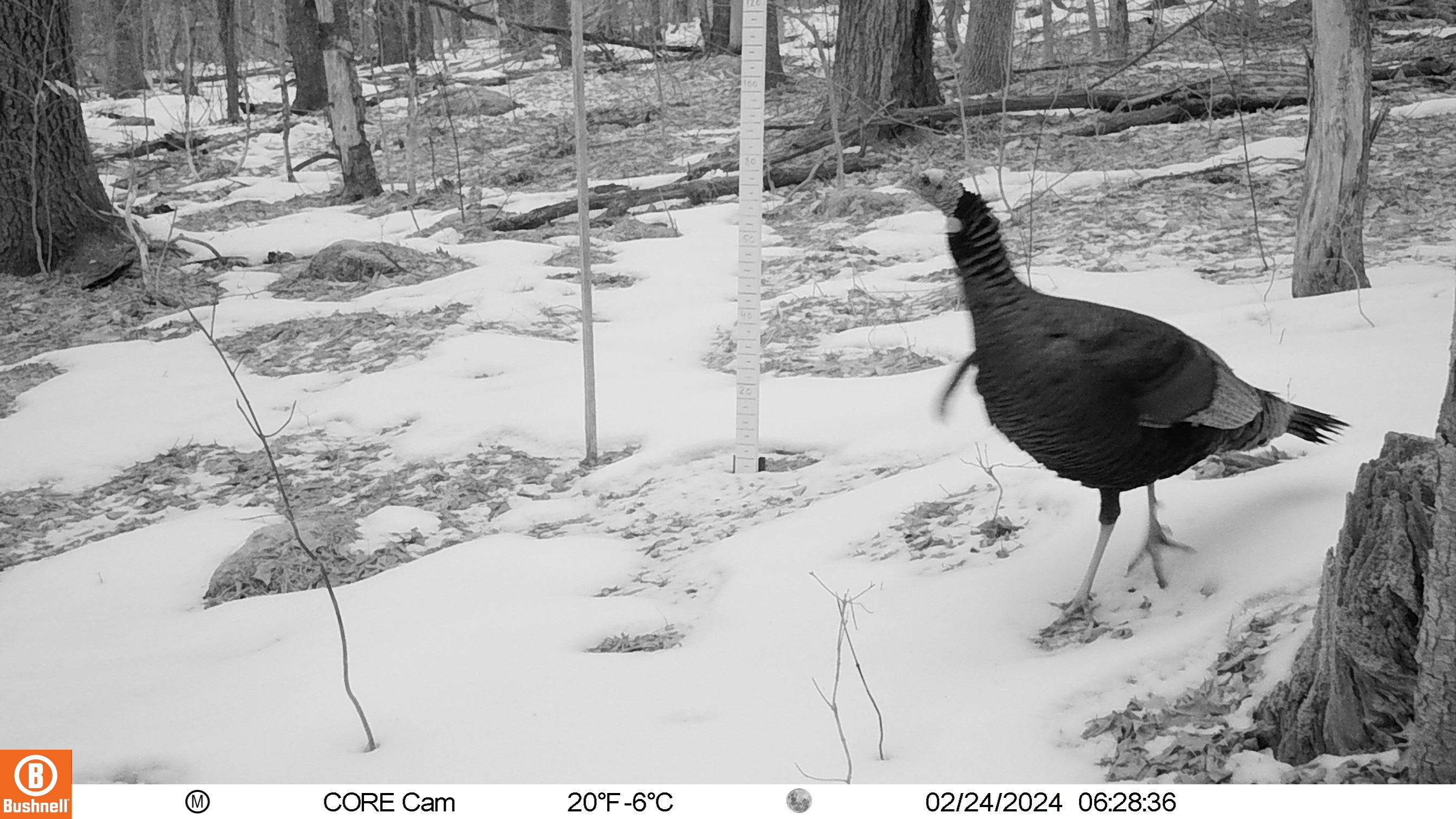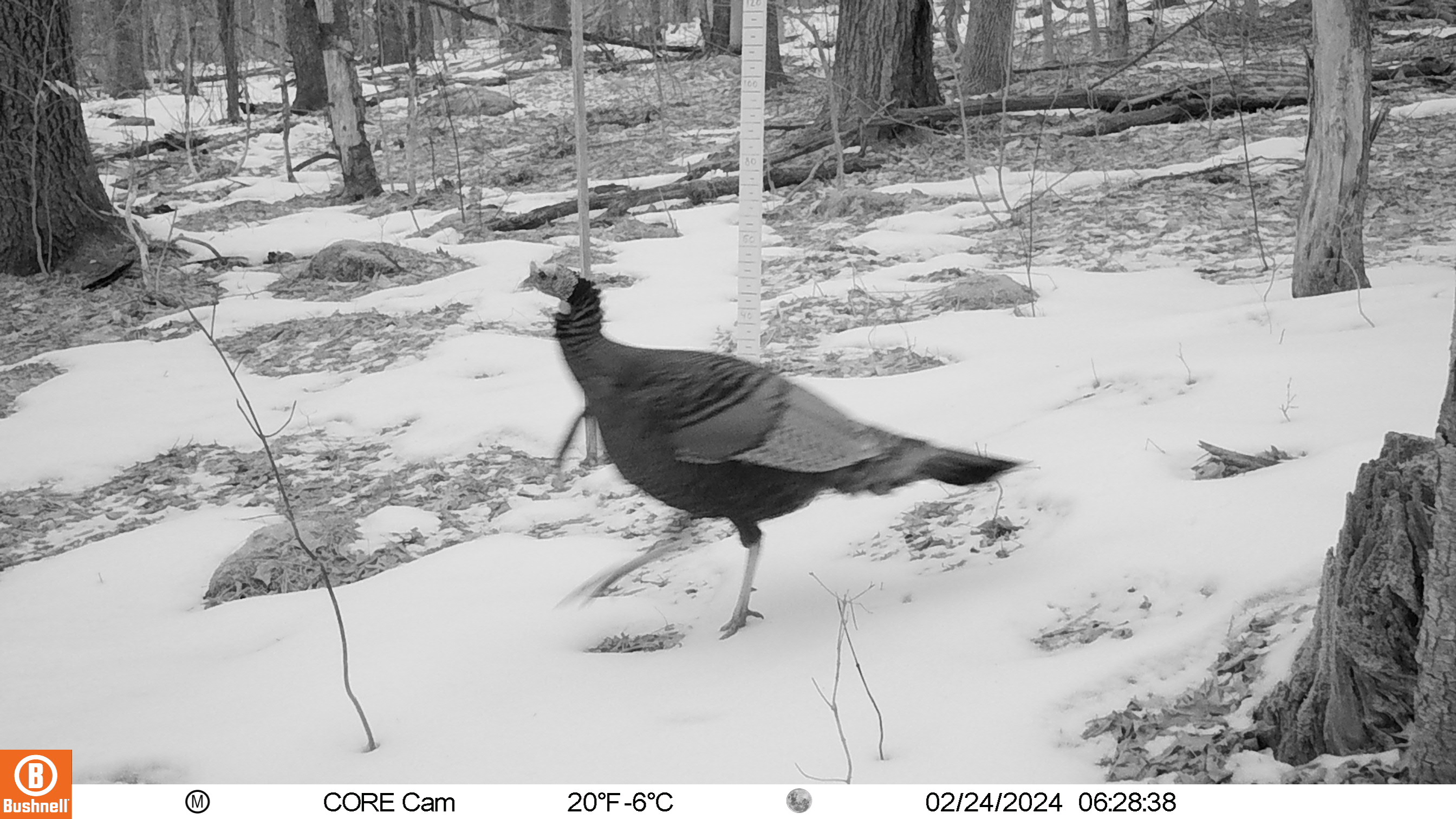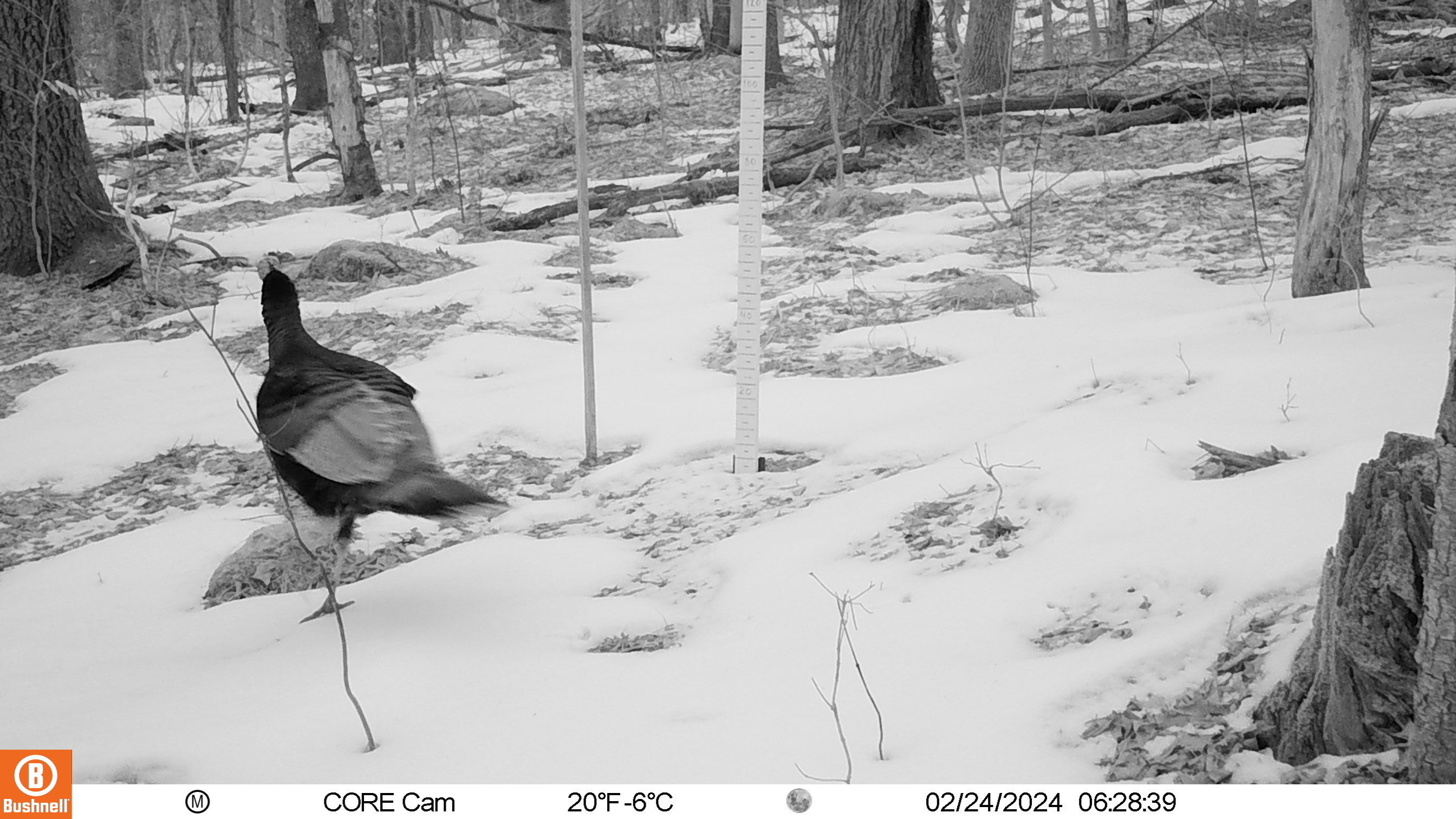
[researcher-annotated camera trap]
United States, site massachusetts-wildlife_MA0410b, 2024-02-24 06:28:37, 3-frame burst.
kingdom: Animalia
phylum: Chordata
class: Aves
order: Galliformes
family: Phasianidae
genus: Meleagris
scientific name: Meleagris gallopavo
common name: wild turkey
Wild turkey (Meleagris gallopavo).